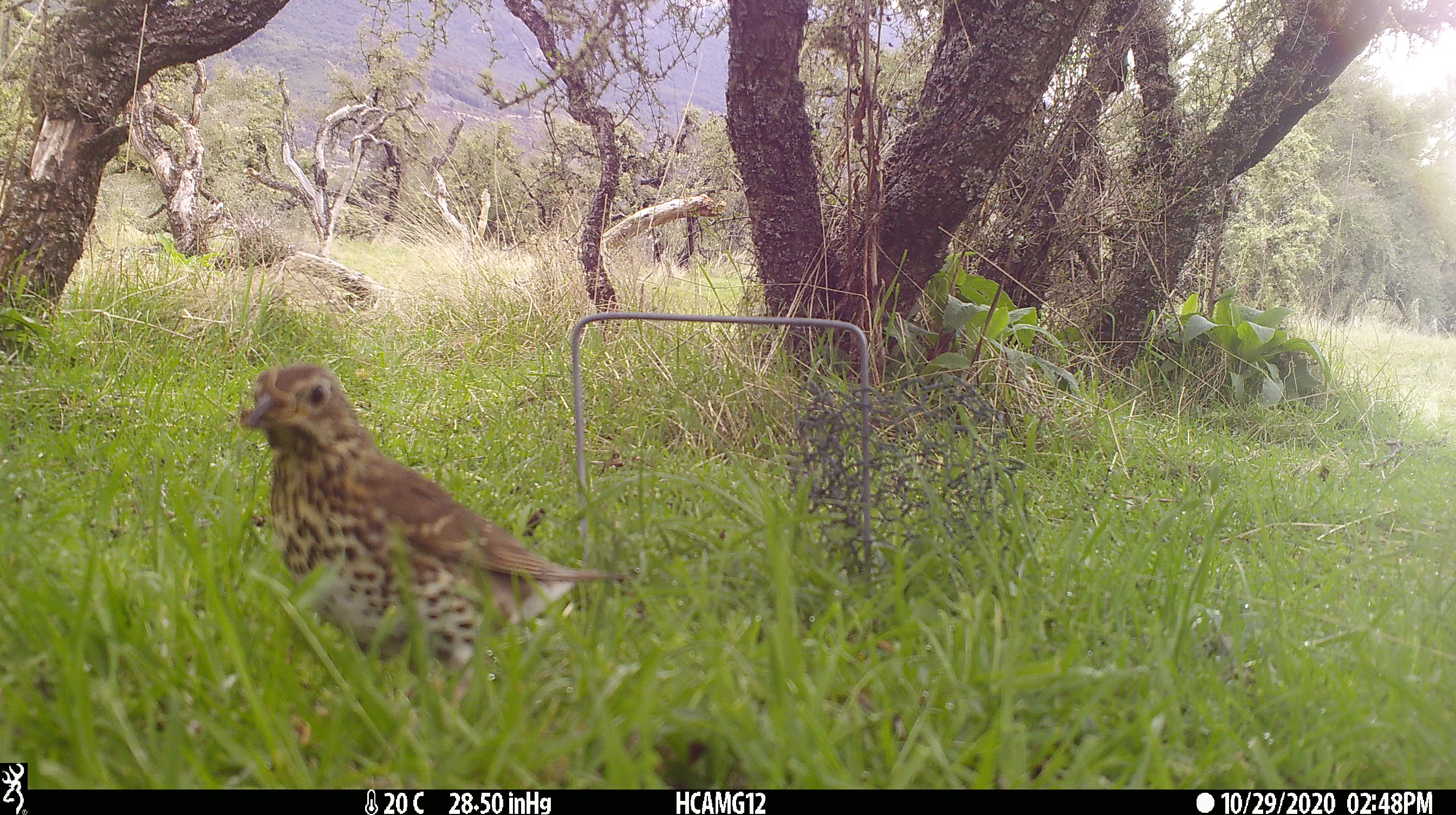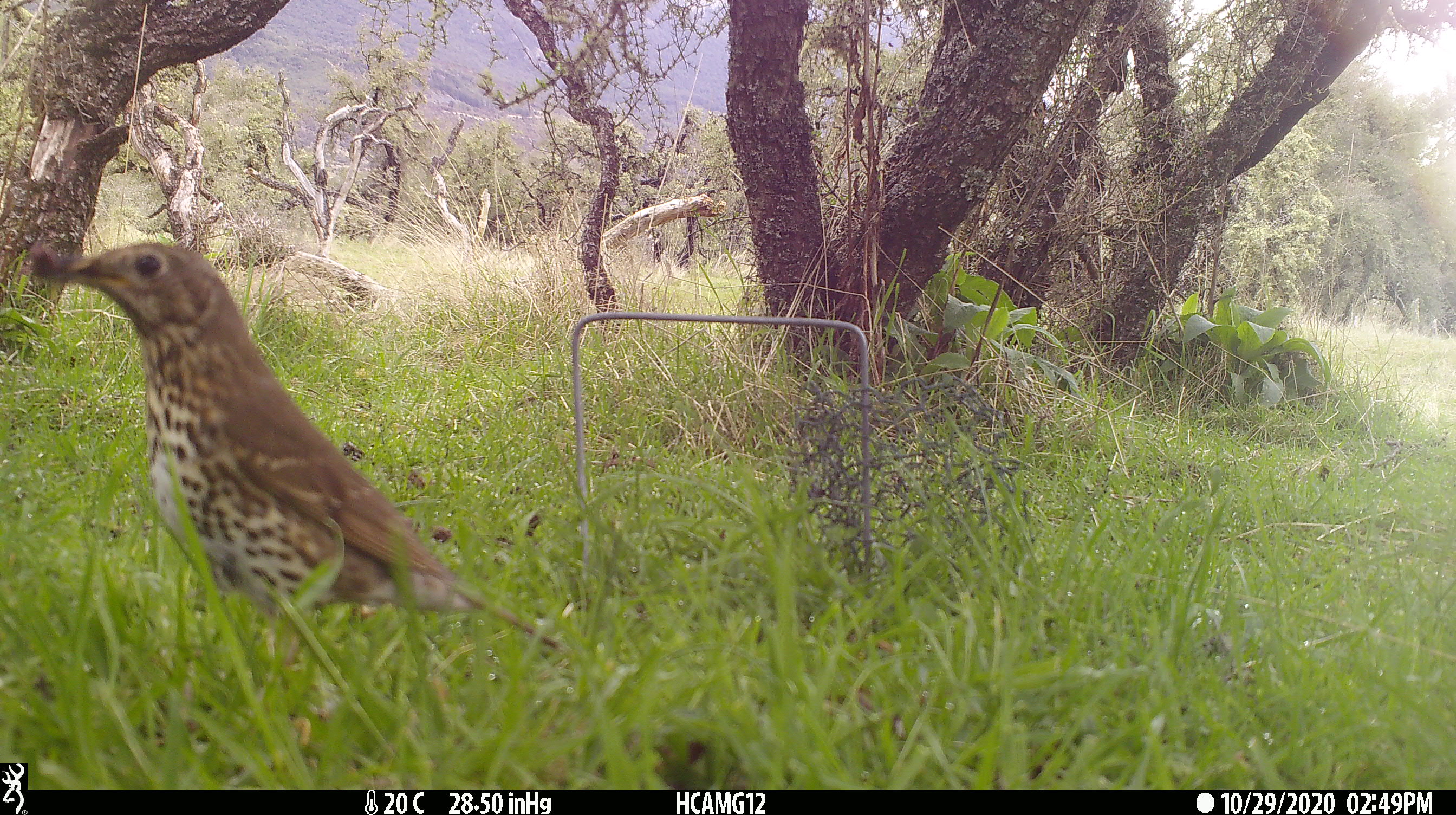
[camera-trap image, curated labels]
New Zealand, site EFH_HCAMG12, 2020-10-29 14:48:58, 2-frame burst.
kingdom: Animalia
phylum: Chordata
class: Aves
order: Passeriformes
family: Turdidae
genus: Turdus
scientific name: Turdus philomelos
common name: song thrush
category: thrush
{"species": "thrush (song thrush) (Turdus philomelos)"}